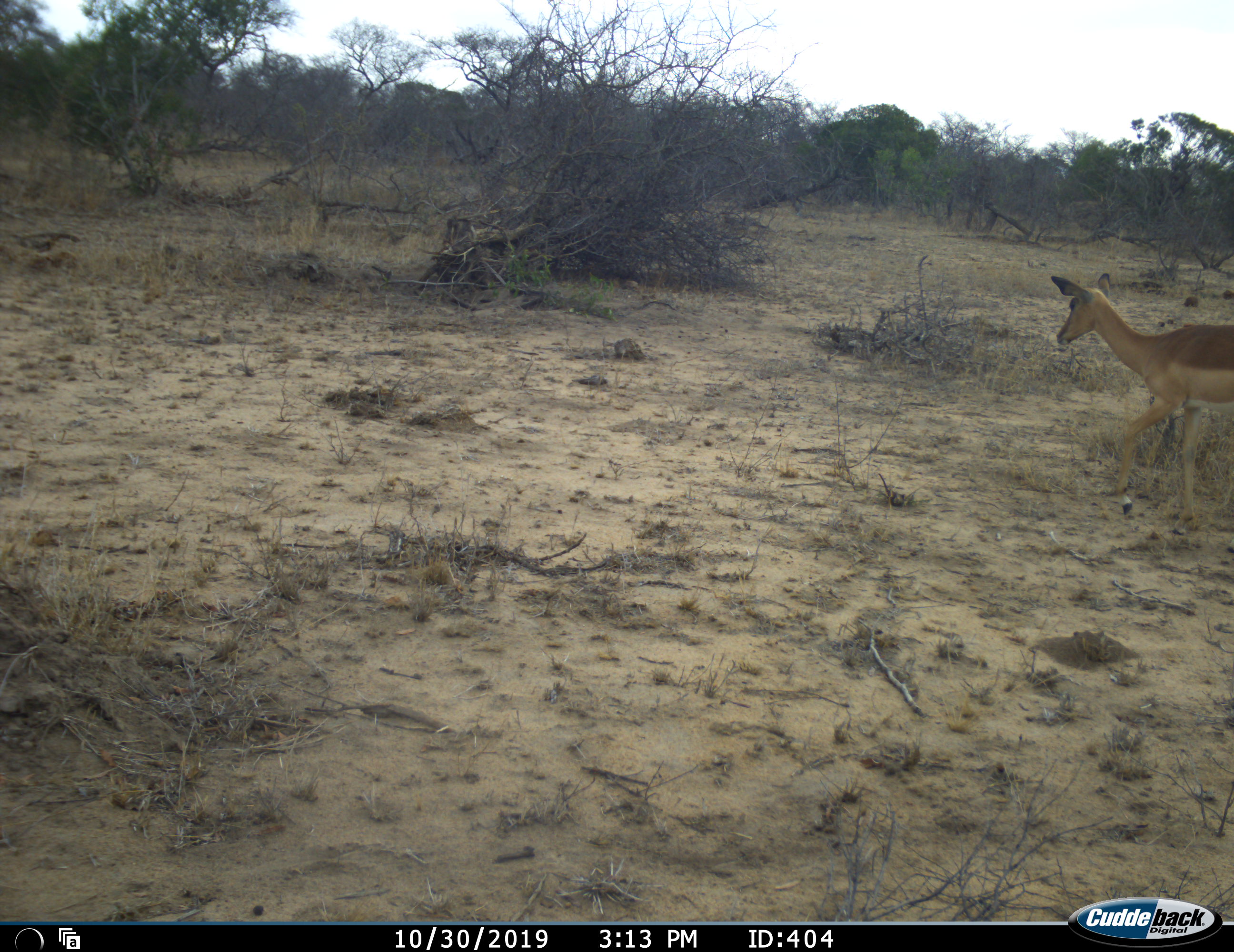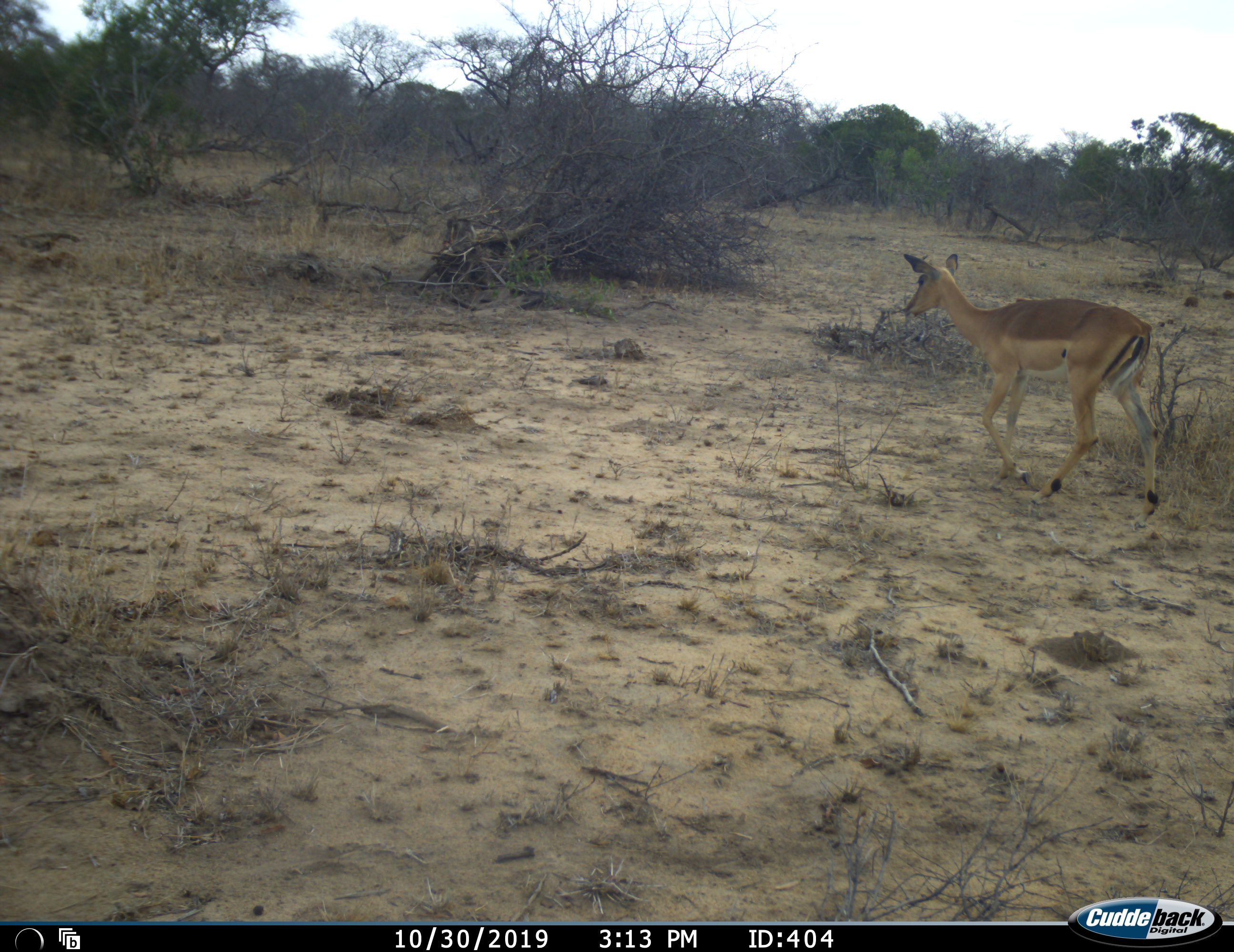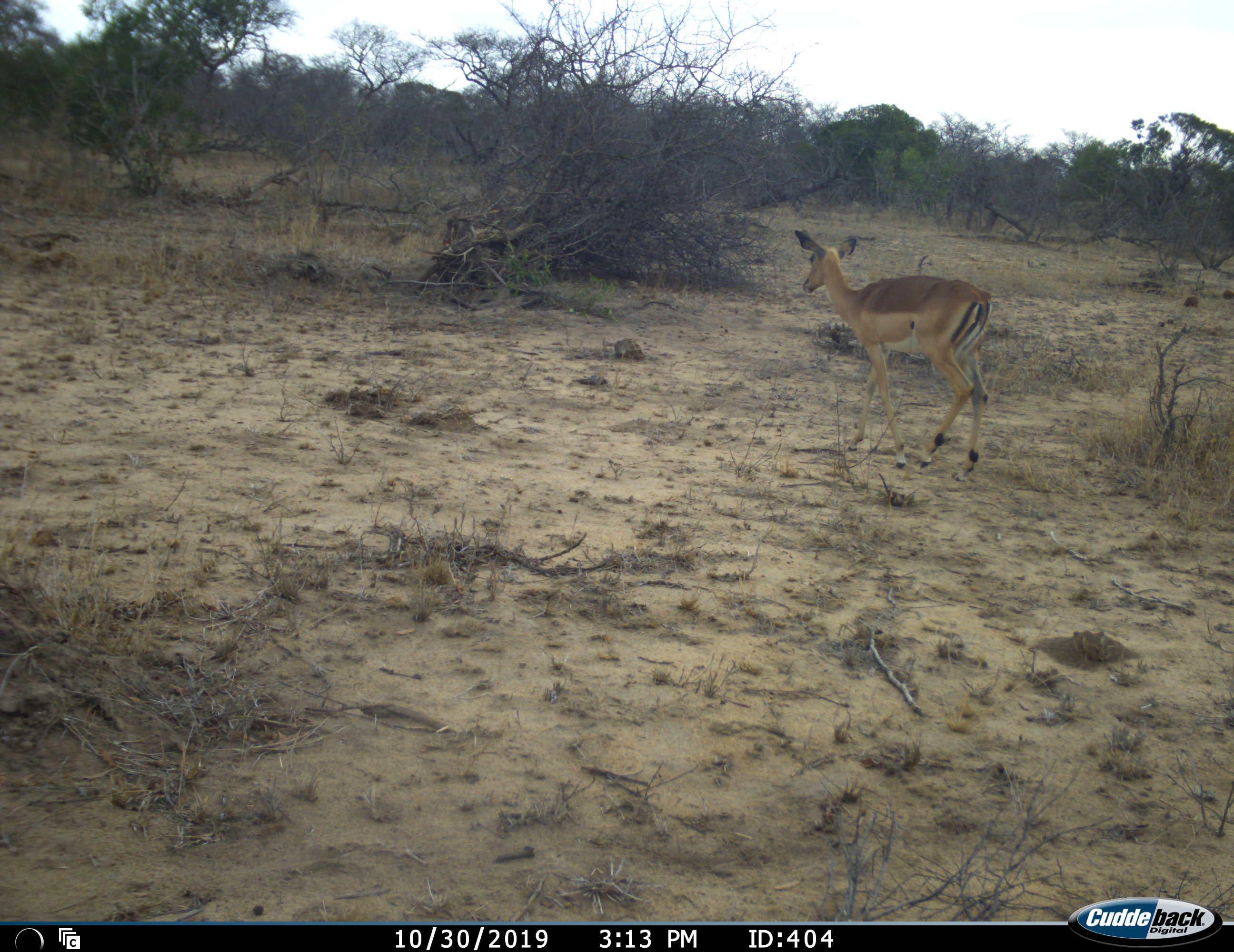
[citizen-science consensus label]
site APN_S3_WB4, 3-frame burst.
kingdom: Animalia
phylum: Chordata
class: Mammalia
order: Artiodactyla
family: Bovidae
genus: Aepyceros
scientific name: Aepyceros melampus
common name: impala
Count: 1.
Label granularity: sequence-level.